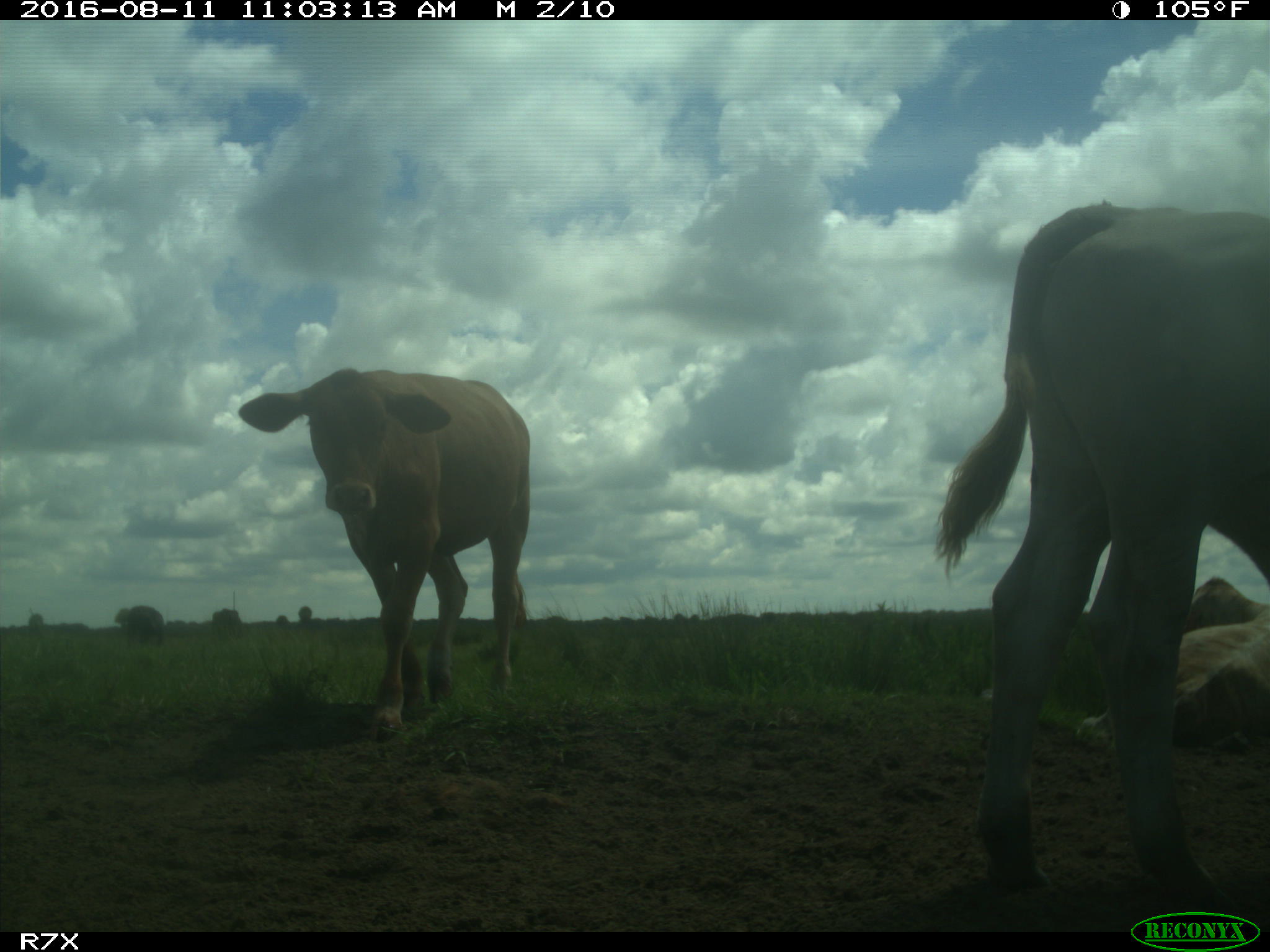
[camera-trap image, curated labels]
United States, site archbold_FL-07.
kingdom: Animalia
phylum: Chordata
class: Mammalia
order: Artiodactyla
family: Bovidae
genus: Bos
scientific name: Bos taurus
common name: domestic cow